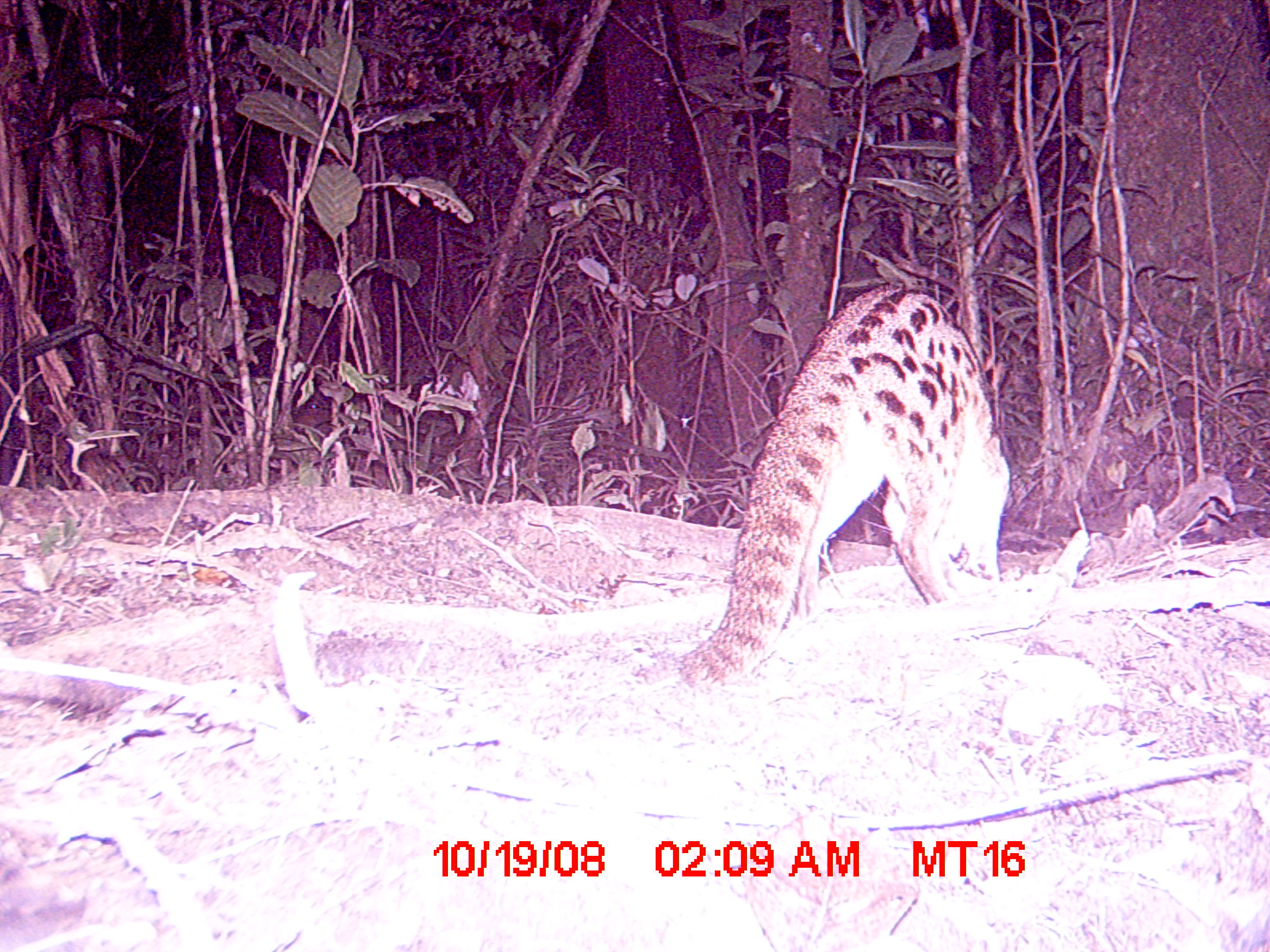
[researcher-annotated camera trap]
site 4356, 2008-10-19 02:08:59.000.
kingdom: Animalia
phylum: Chordata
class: Mammalia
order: Carnivora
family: Eupleridae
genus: Fossa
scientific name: Fossa fossana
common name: fanaloka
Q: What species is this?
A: Fossa fossana (fanaloka).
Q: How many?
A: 1.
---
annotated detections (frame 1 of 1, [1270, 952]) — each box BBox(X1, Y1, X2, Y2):
fossa fossana: BBox(671, 282, 1008, 690)